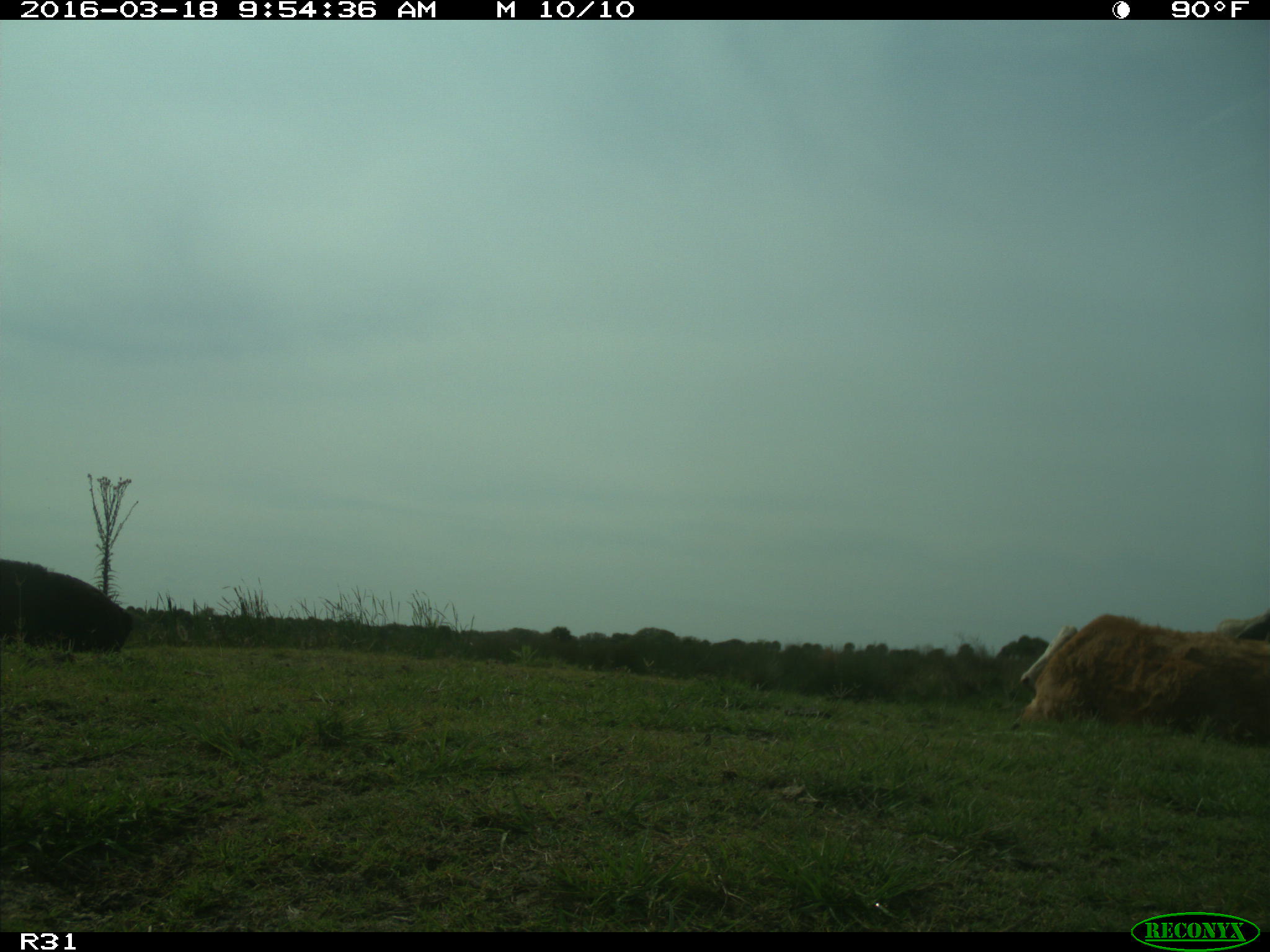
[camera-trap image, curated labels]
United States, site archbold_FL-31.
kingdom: Animalia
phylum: Chordata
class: Mammalia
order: Artiodactyla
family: Bovidae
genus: Bos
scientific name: Bos taurus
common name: domestic cow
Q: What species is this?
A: Bos taurus (domestic cow).